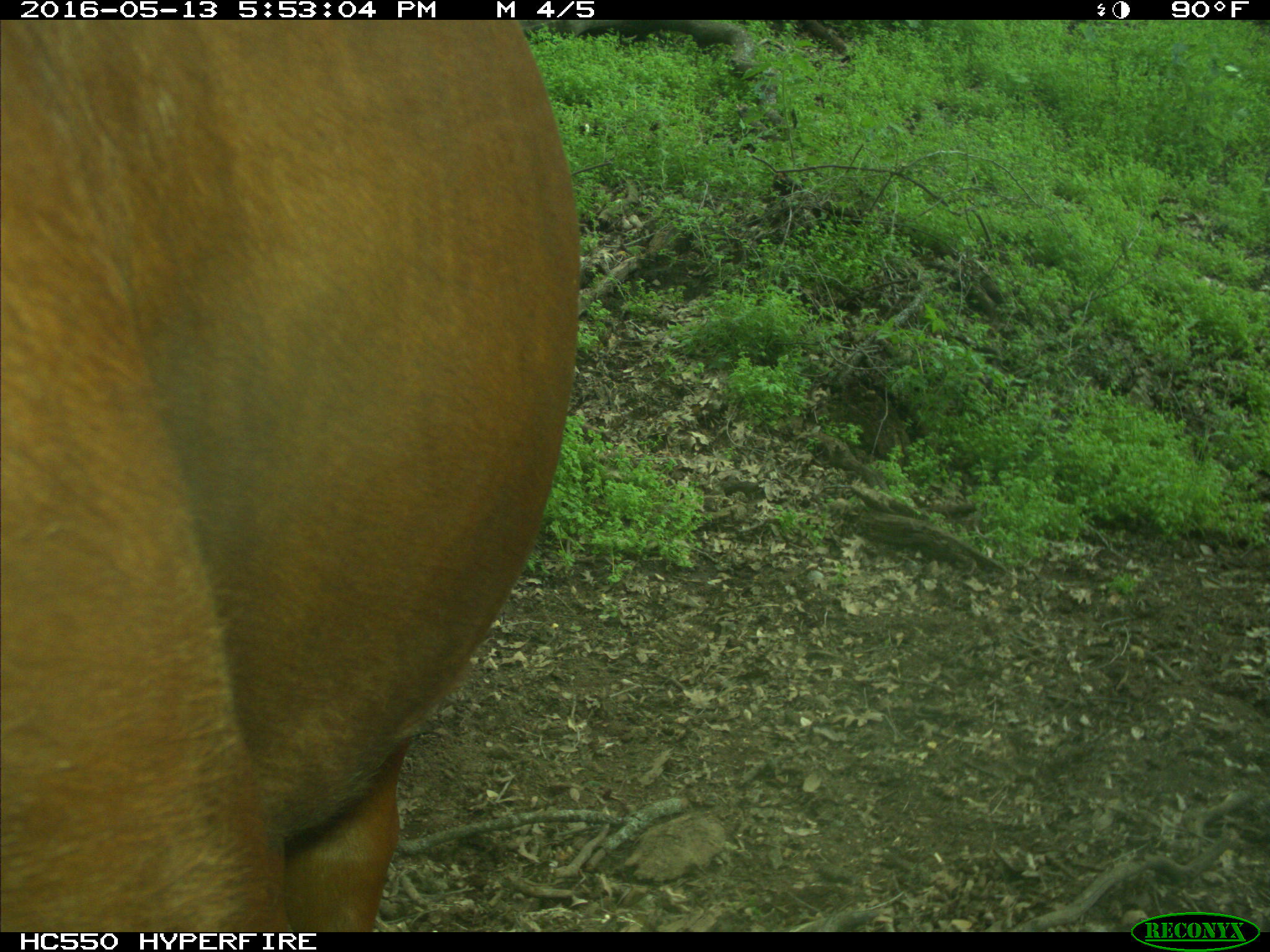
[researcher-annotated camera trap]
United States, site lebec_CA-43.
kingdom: Animalia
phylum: Chordata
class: Mammalia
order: Artiodactyla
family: Bovidae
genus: Bos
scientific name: Bos taurus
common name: domestic cow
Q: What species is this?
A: Bos taurus (domestic cow).